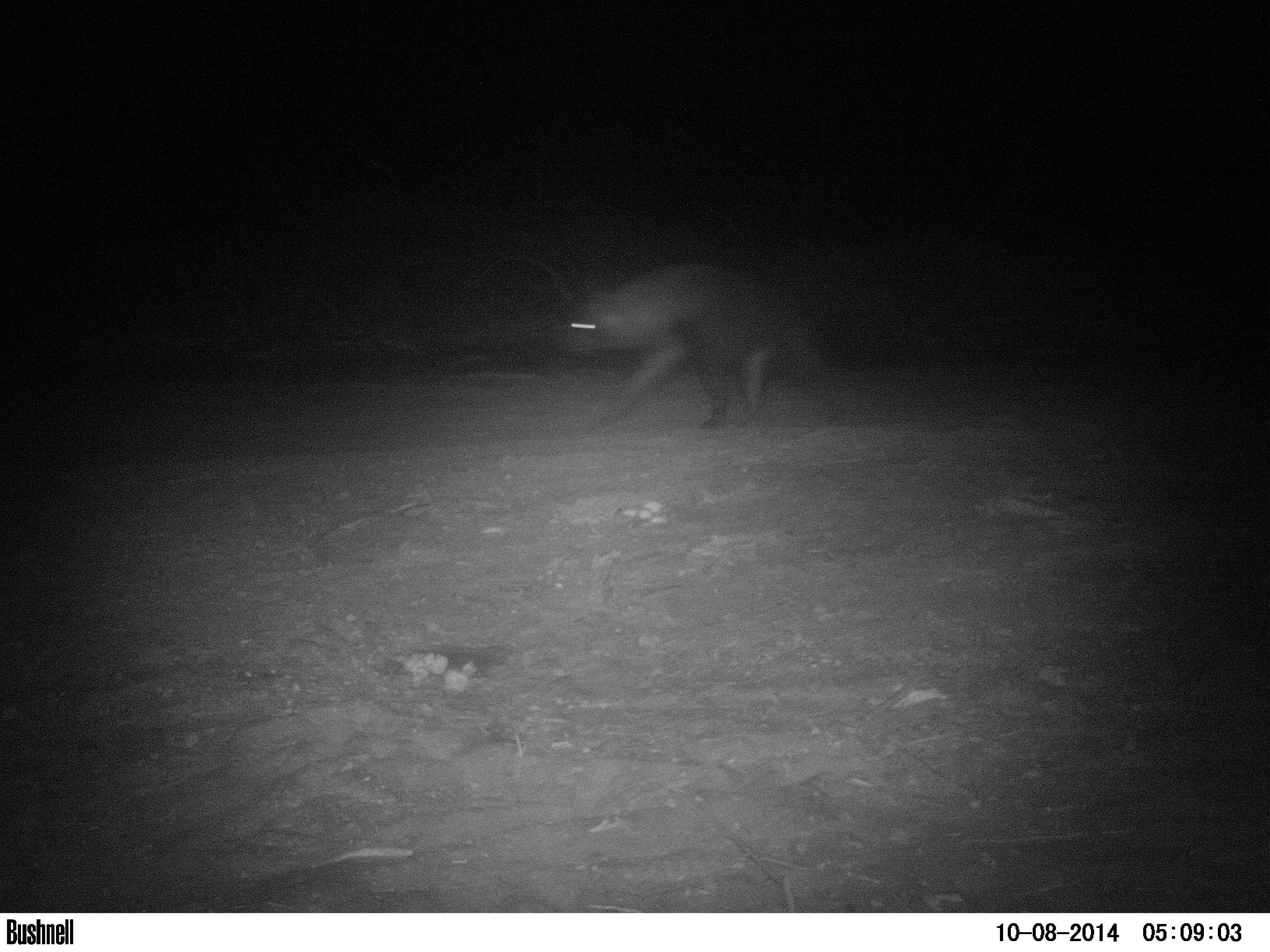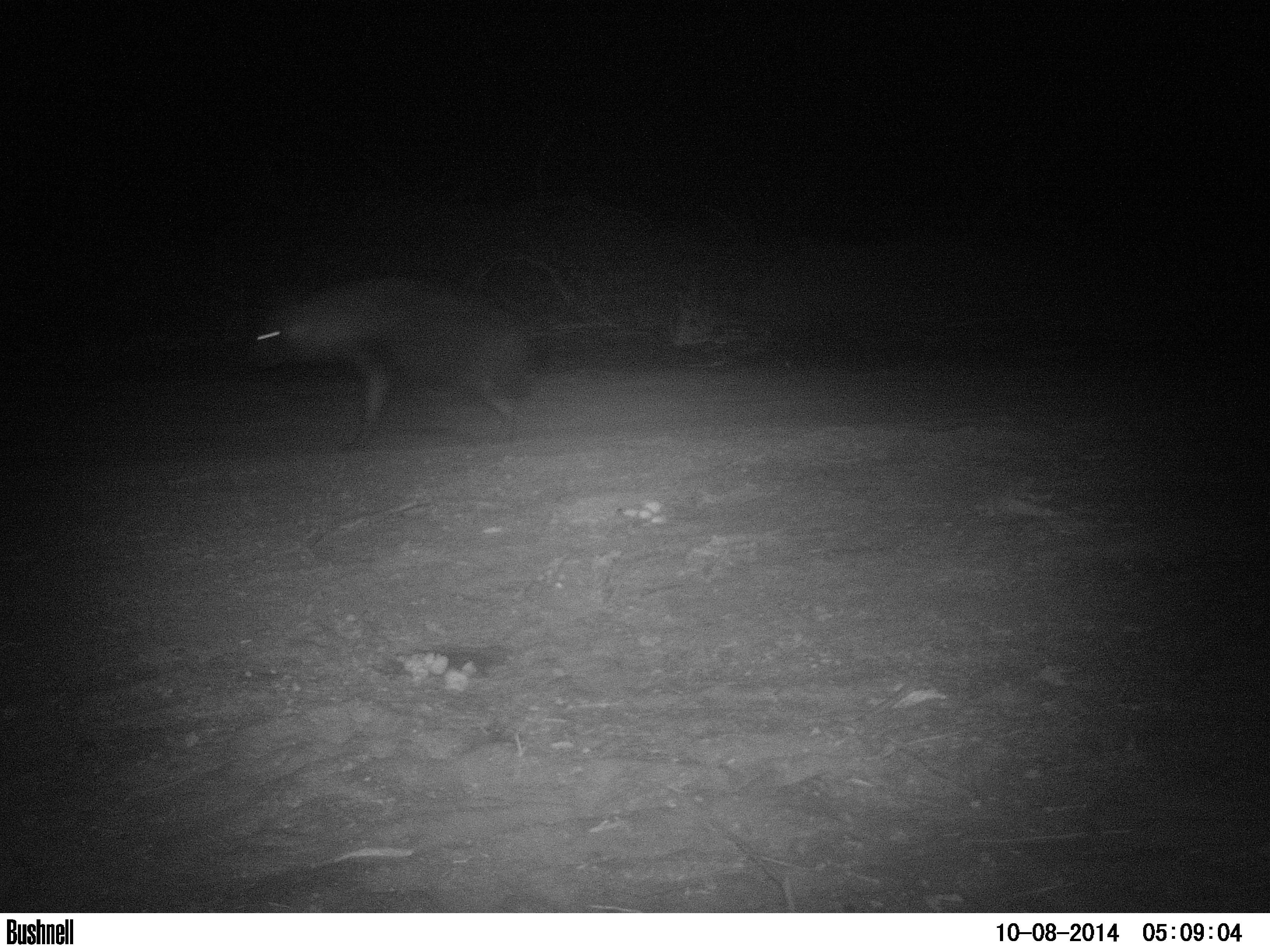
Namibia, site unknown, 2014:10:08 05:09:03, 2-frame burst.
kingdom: Animalia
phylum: Chordata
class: Mammalia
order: Carnivora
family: Hyaenidae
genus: Parahyaena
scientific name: Parahyaena brunnea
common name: brown hyena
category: hyaena brunnea